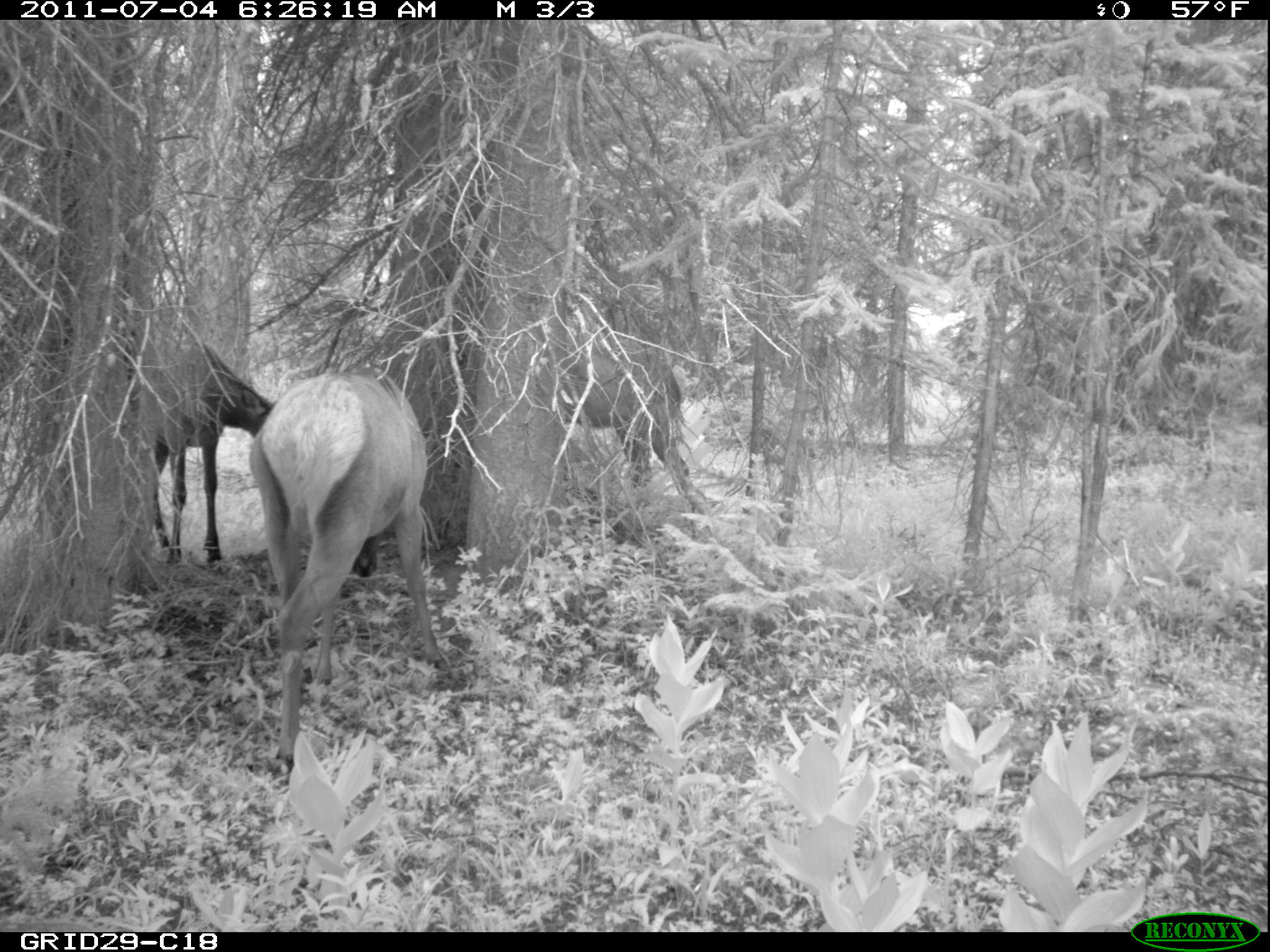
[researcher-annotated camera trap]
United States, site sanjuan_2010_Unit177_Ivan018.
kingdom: Animalia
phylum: Chordata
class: Mammalia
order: Artiodactyla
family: Cervidae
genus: Cervus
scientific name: Cervus elaphus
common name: red deer